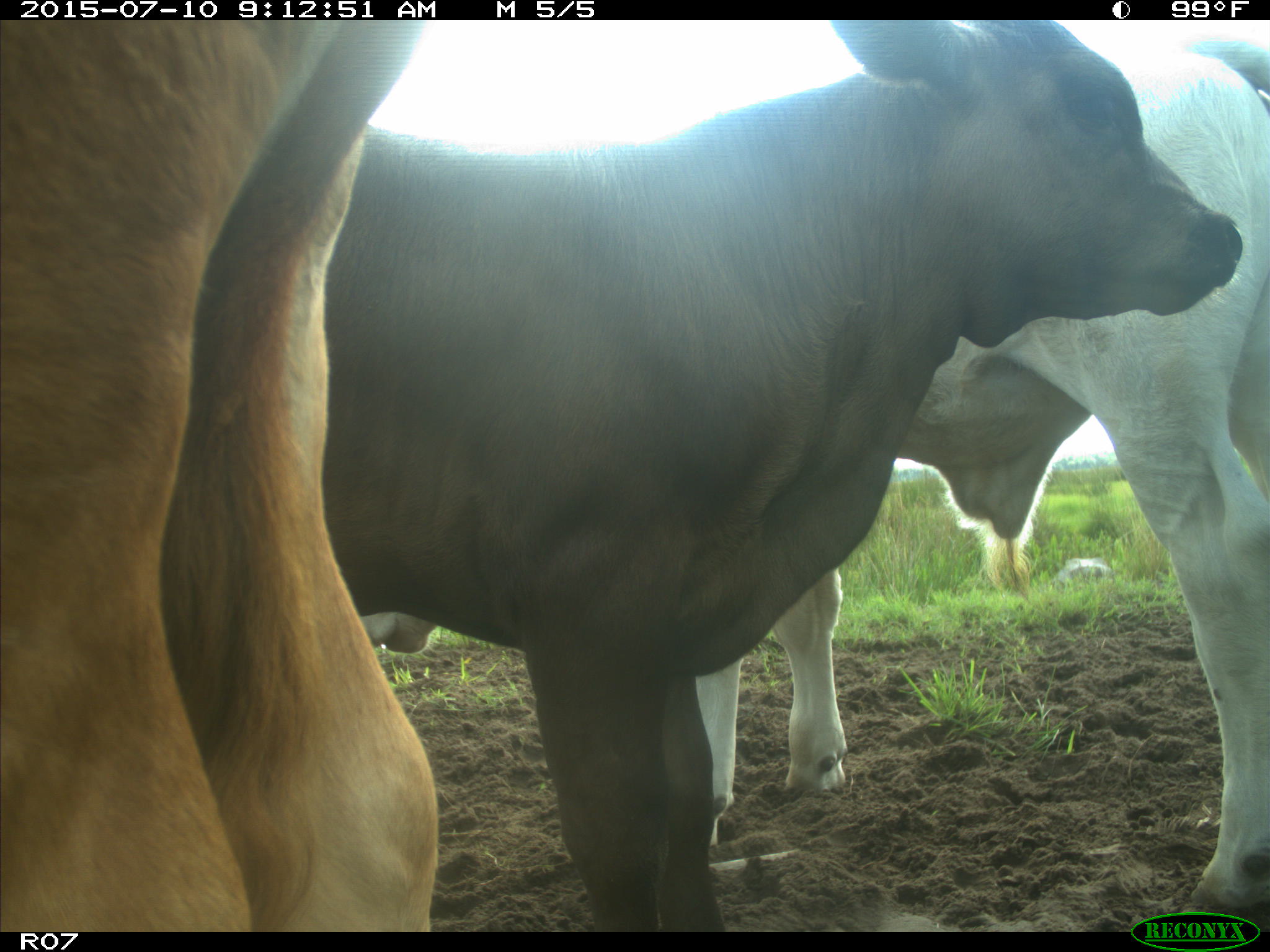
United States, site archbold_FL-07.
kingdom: Animalia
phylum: Chordata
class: Mammalia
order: Artiodactyla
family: Bovidae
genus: Bos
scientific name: Bos taurus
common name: domestic cow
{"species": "Bos taurus (domestic cow)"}